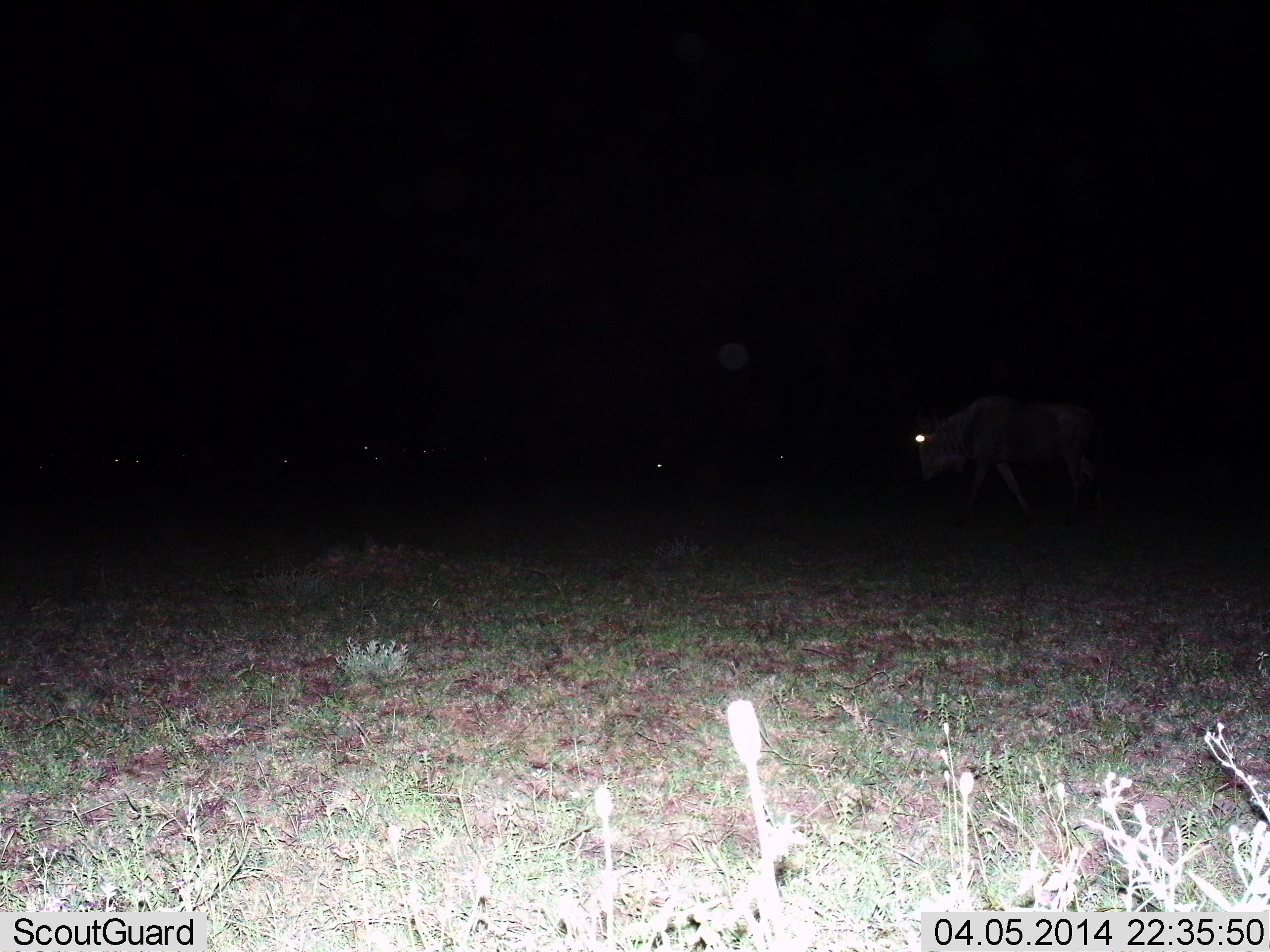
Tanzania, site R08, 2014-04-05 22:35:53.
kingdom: Animalia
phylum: Chordata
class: Mammalia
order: Artiodactyla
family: Bovidae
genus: Connochaetes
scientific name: Connochaetes taurinus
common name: blue wildebeest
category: wildebeest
Wildebeest (blue wildebeest) (Connochaetes taurinus), count 7. Behavior (volunteer vote fractions): standing 50%, resting 0%, moving 80%, interacting 0%. Young present (vote fraction): 0%. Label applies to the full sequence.